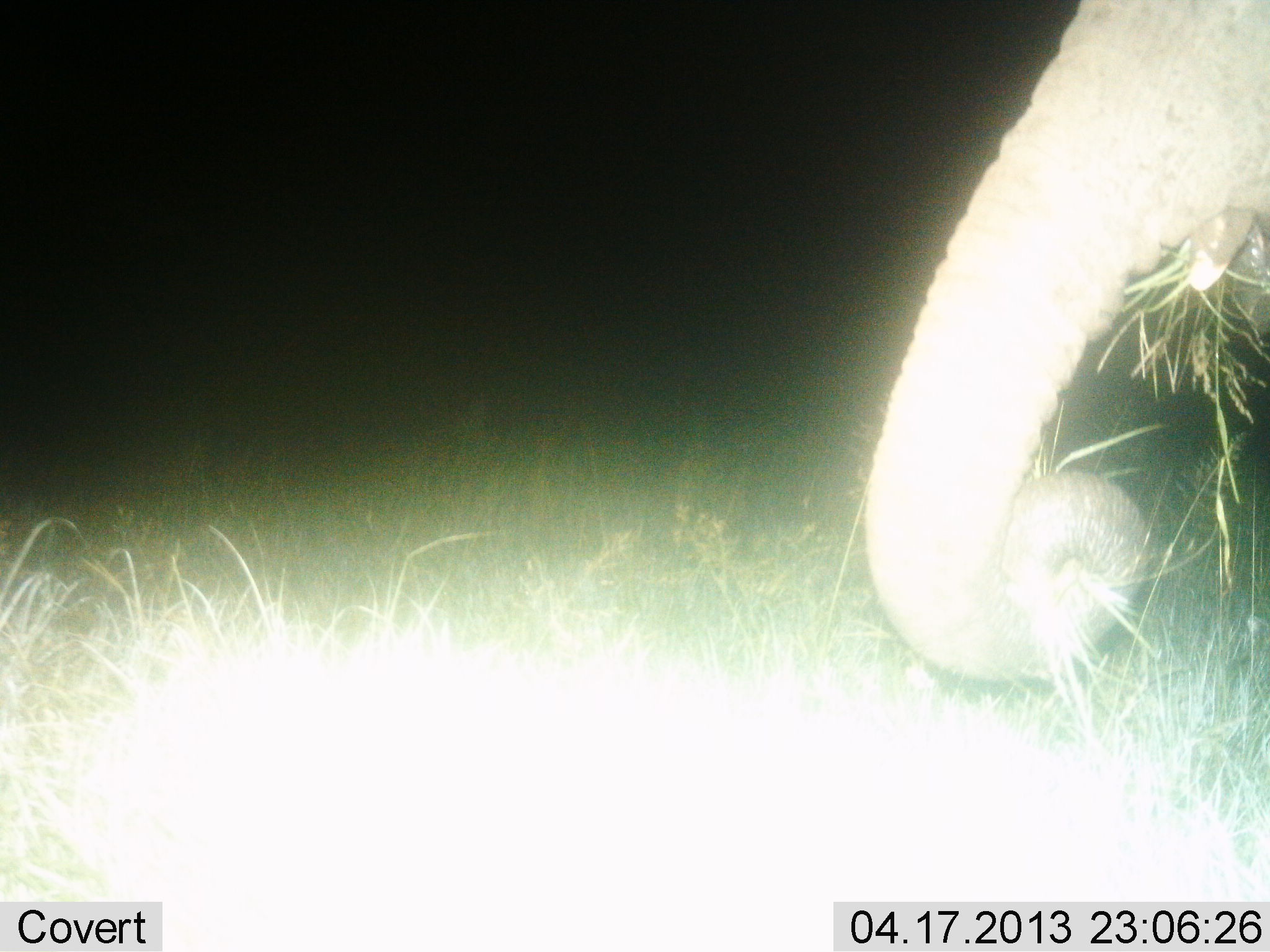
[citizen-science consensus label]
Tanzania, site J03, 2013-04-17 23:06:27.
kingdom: Animalia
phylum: Chordata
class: Mammalia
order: Proboscidea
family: Elephantidae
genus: Loxodonta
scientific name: Loxodonta africana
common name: african bush elephant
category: elephant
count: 1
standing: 7%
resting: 0%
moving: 0%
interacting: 0%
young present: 0%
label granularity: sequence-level